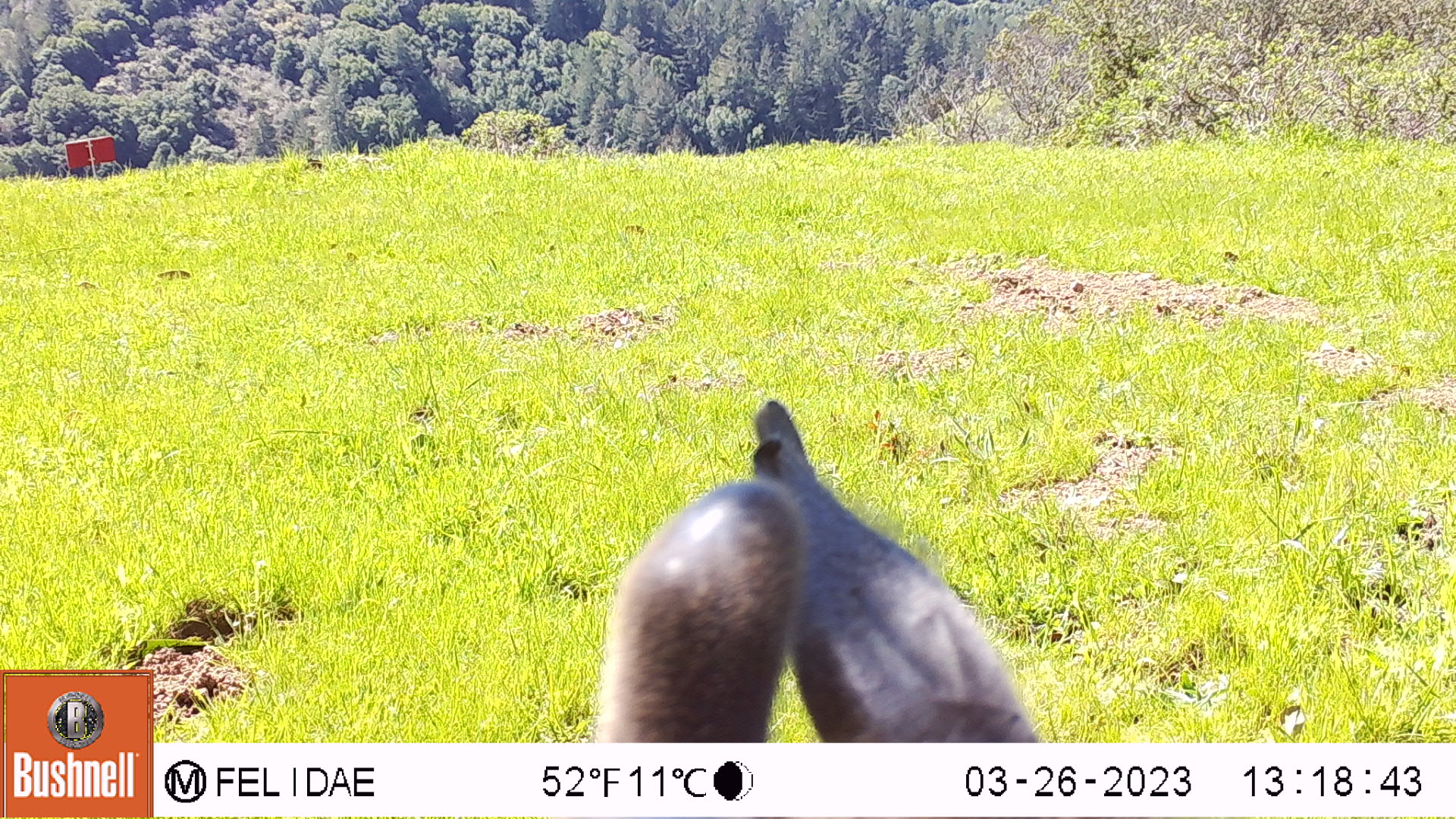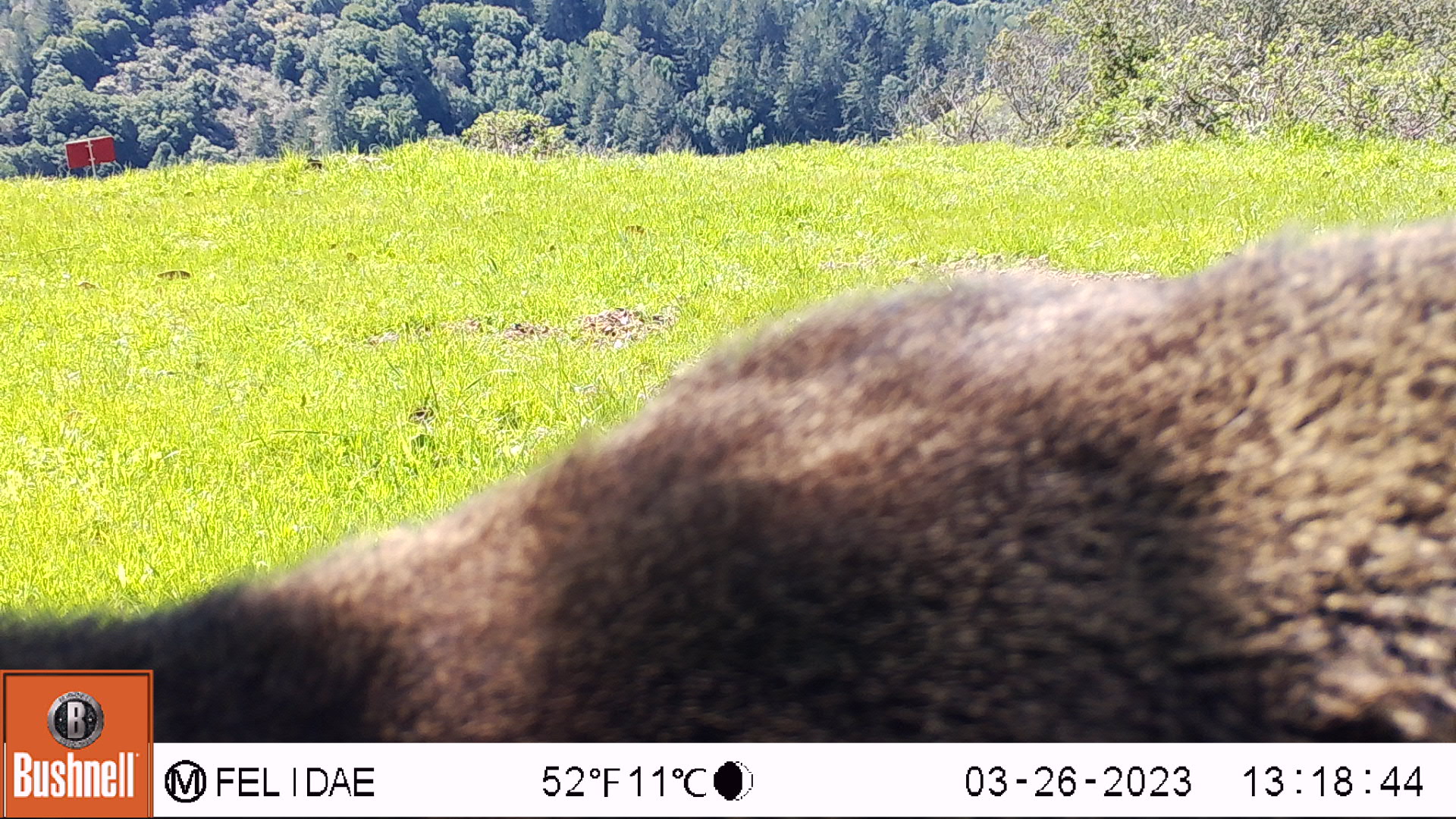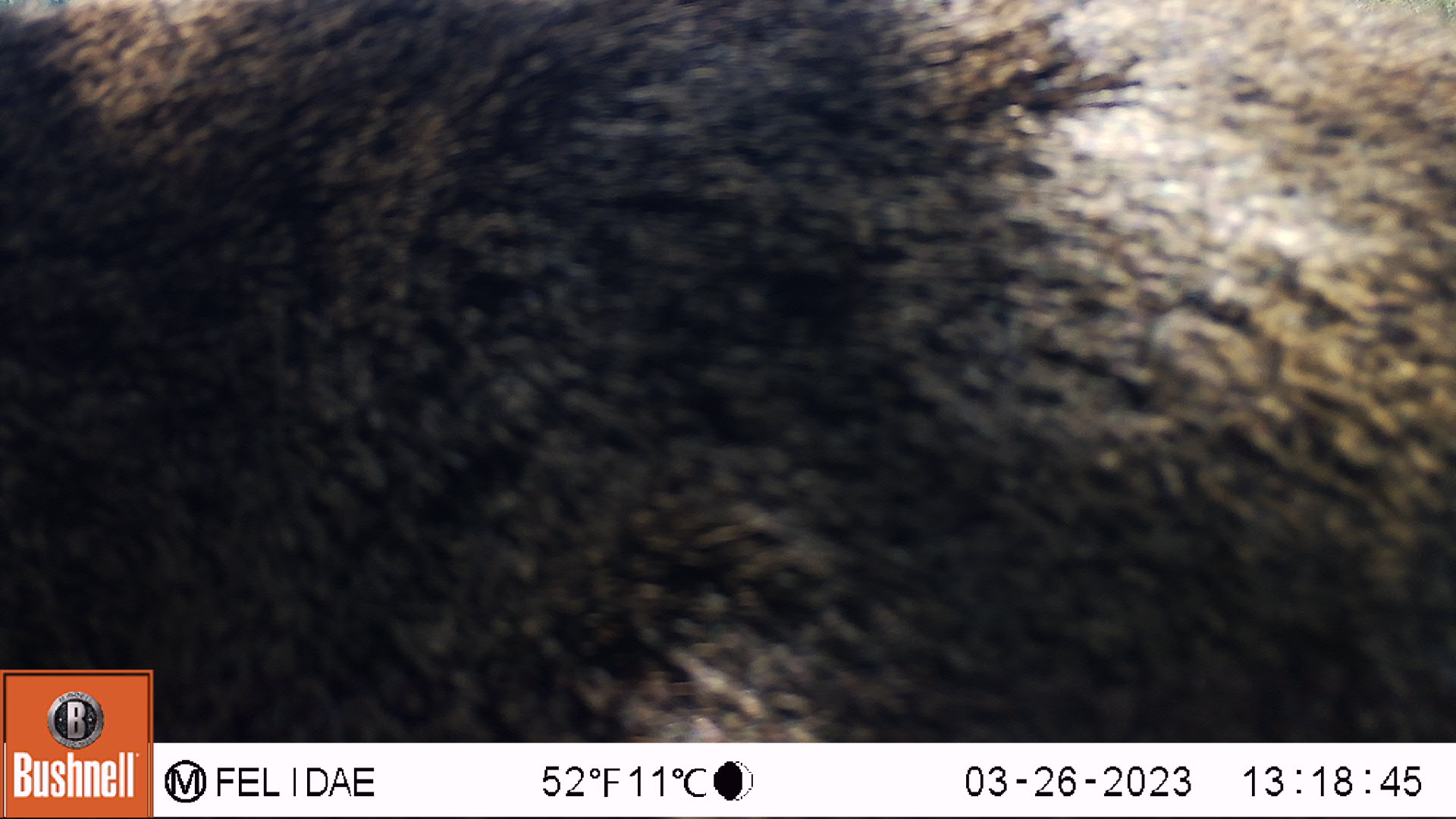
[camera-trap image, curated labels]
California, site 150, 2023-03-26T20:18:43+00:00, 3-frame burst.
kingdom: Animalia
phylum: Chordata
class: Mammalia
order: Artiodactyla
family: Cervidae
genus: Odocoileus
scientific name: Odocoileus hemionus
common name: mule deer